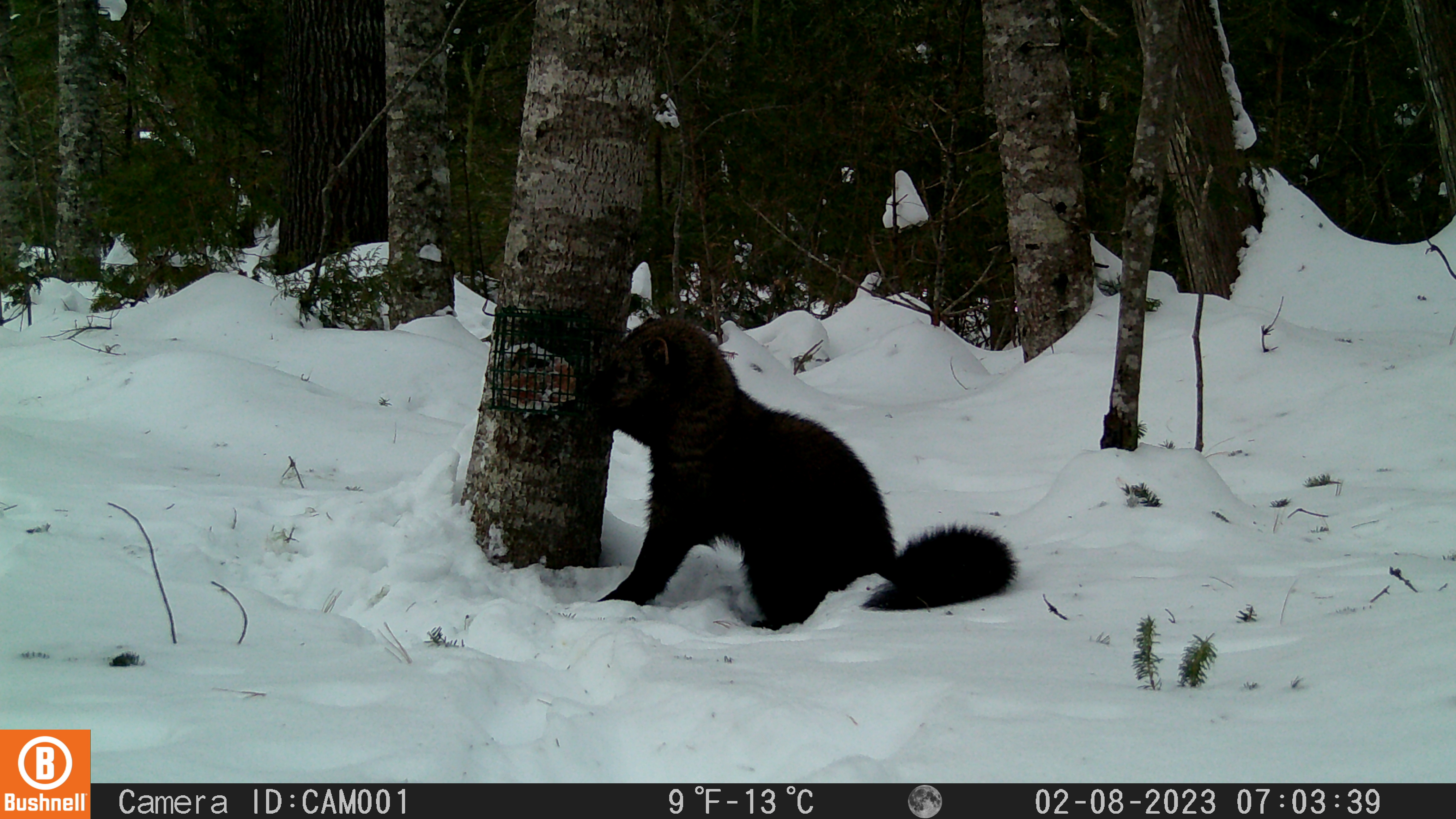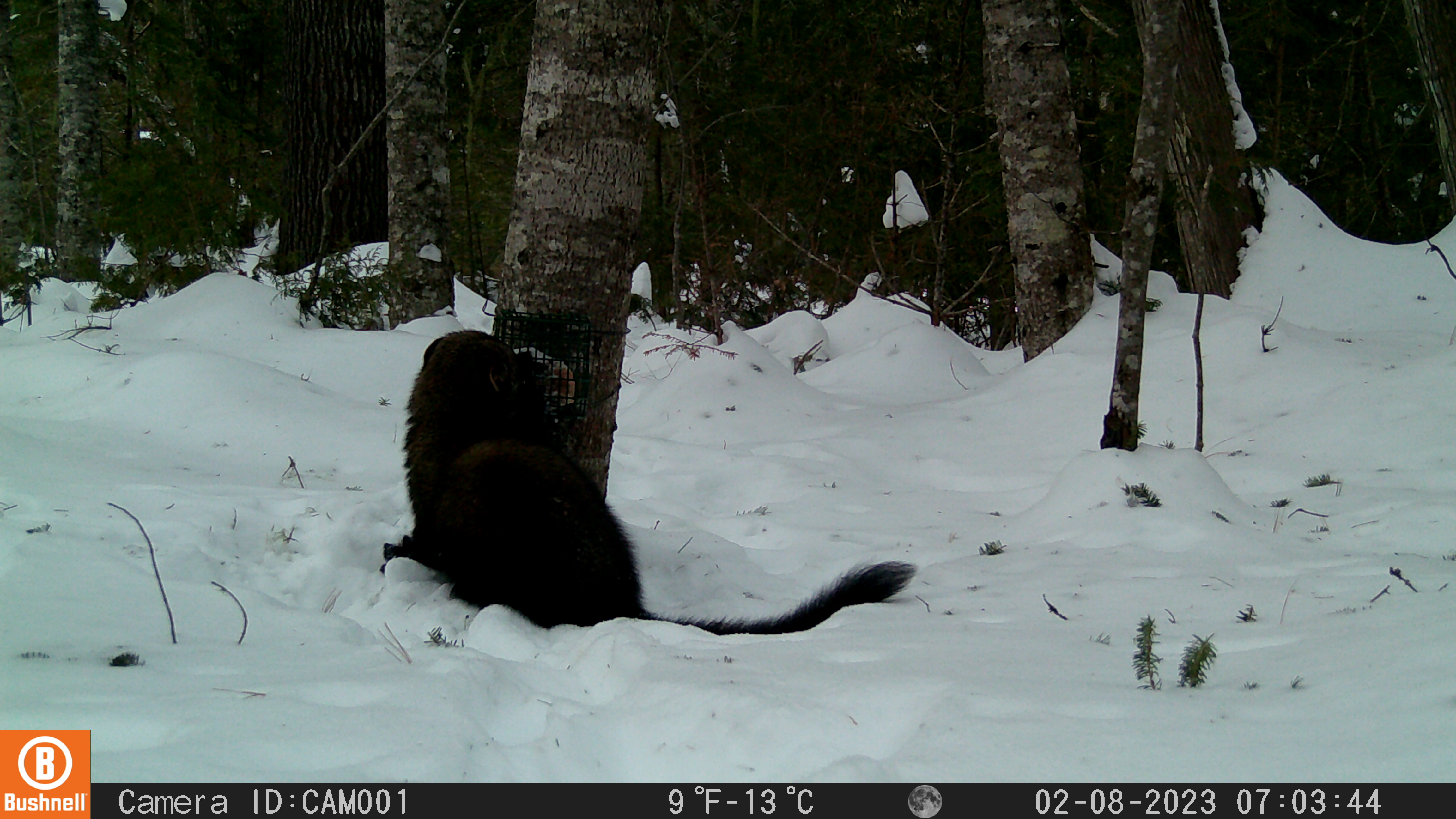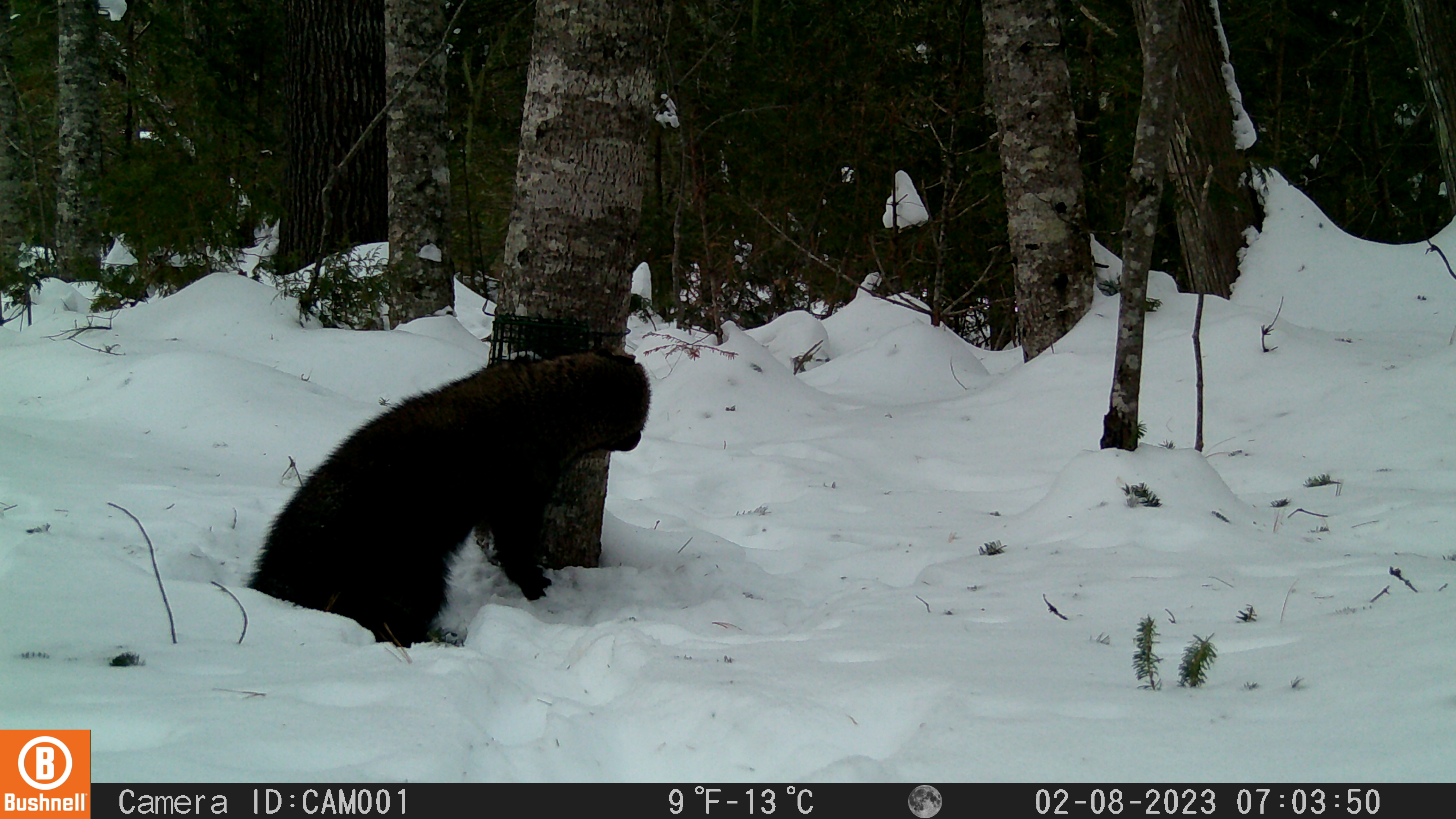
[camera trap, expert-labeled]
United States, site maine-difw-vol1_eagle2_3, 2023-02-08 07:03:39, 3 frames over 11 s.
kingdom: Animalia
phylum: Chordata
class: Mammalia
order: Carnivora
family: Mustelidae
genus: Pekania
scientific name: Pekania pennanti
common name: fisher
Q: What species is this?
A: Fisher (Pekania pennanti).